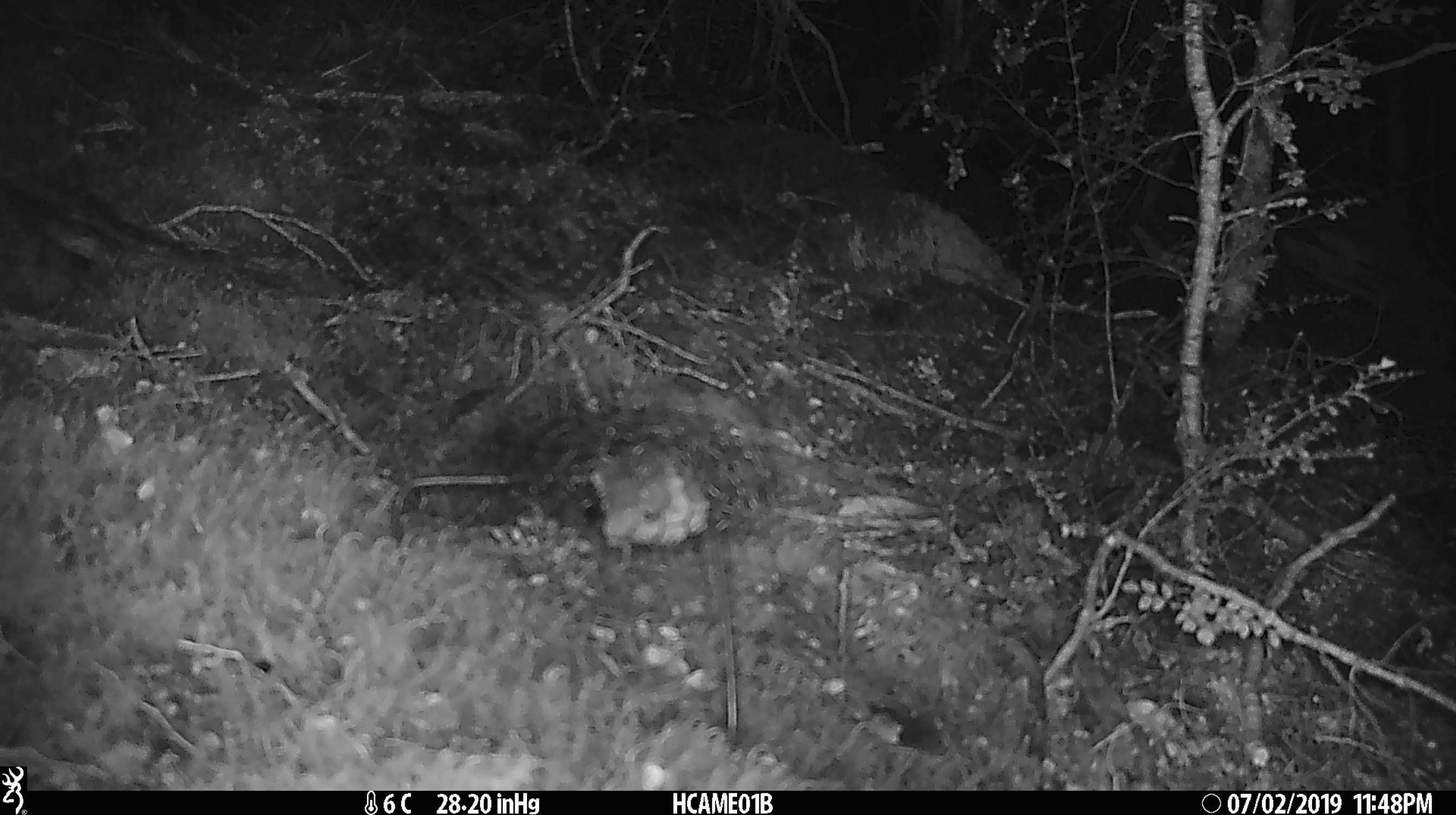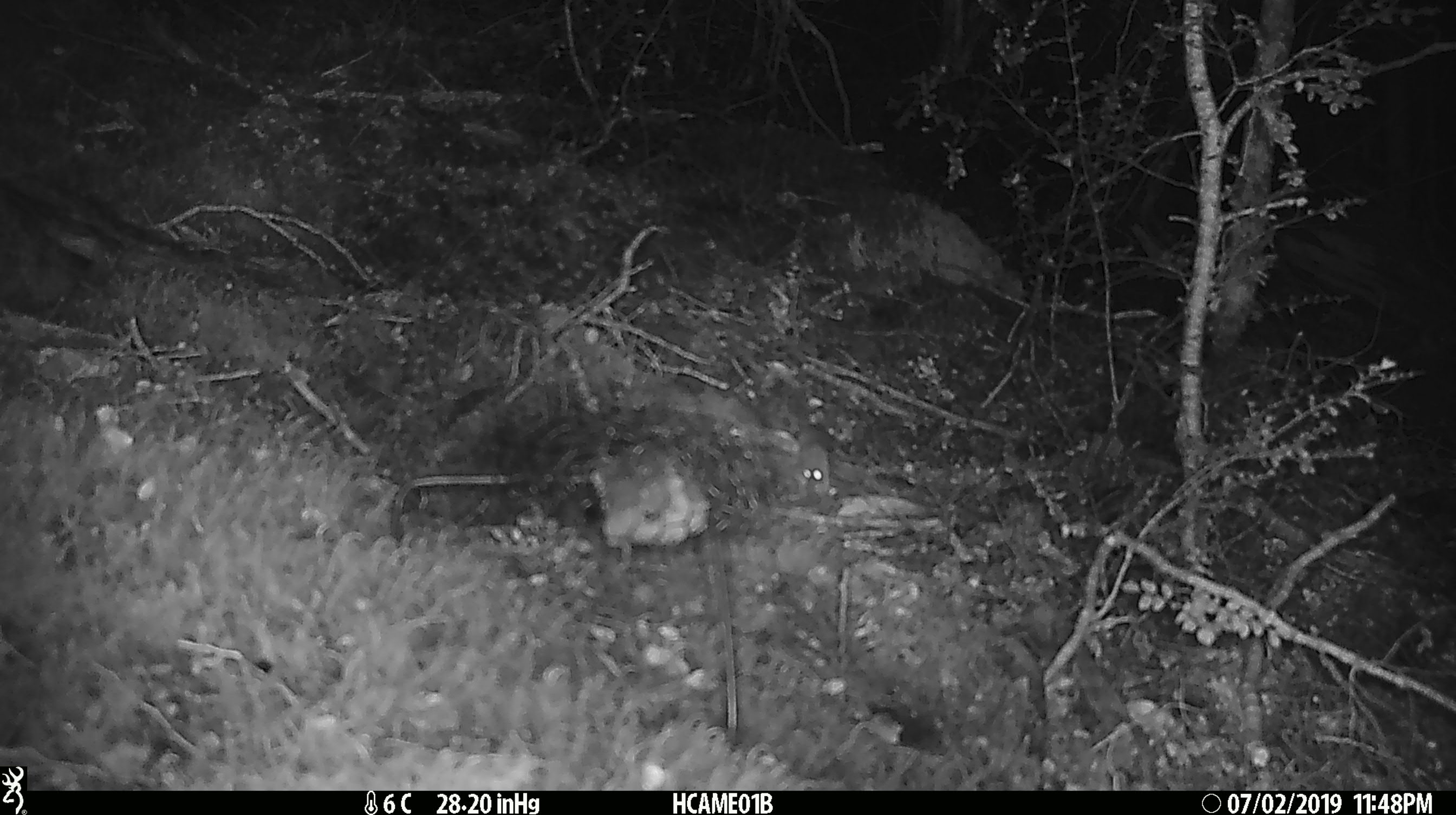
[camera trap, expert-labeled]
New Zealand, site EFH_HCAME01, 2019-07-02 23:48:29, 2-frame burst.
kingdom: Animalia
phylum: Chordata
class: Mammalia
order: Rodentia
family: Muridae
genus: Mus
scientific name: Mus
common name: mouse